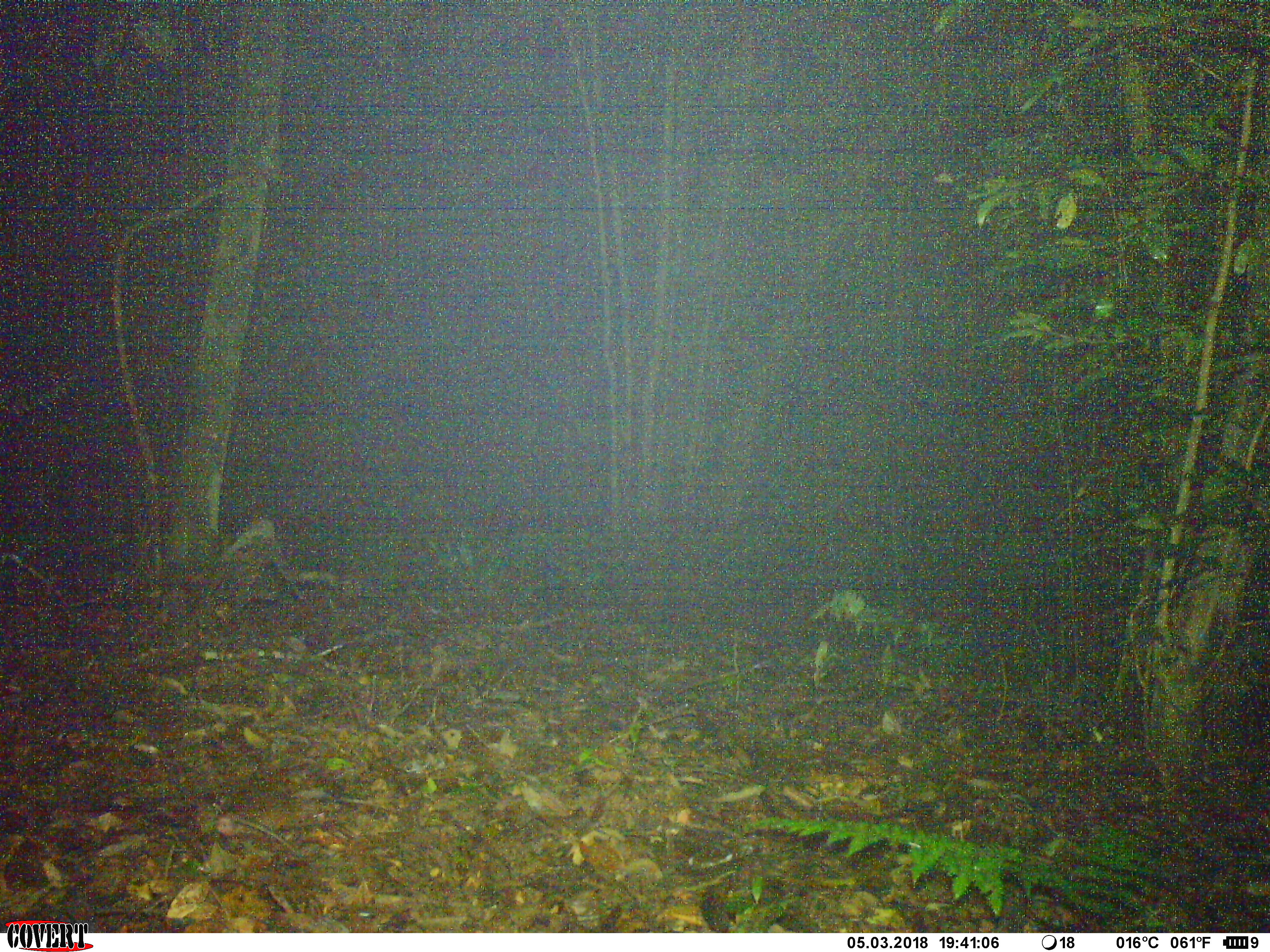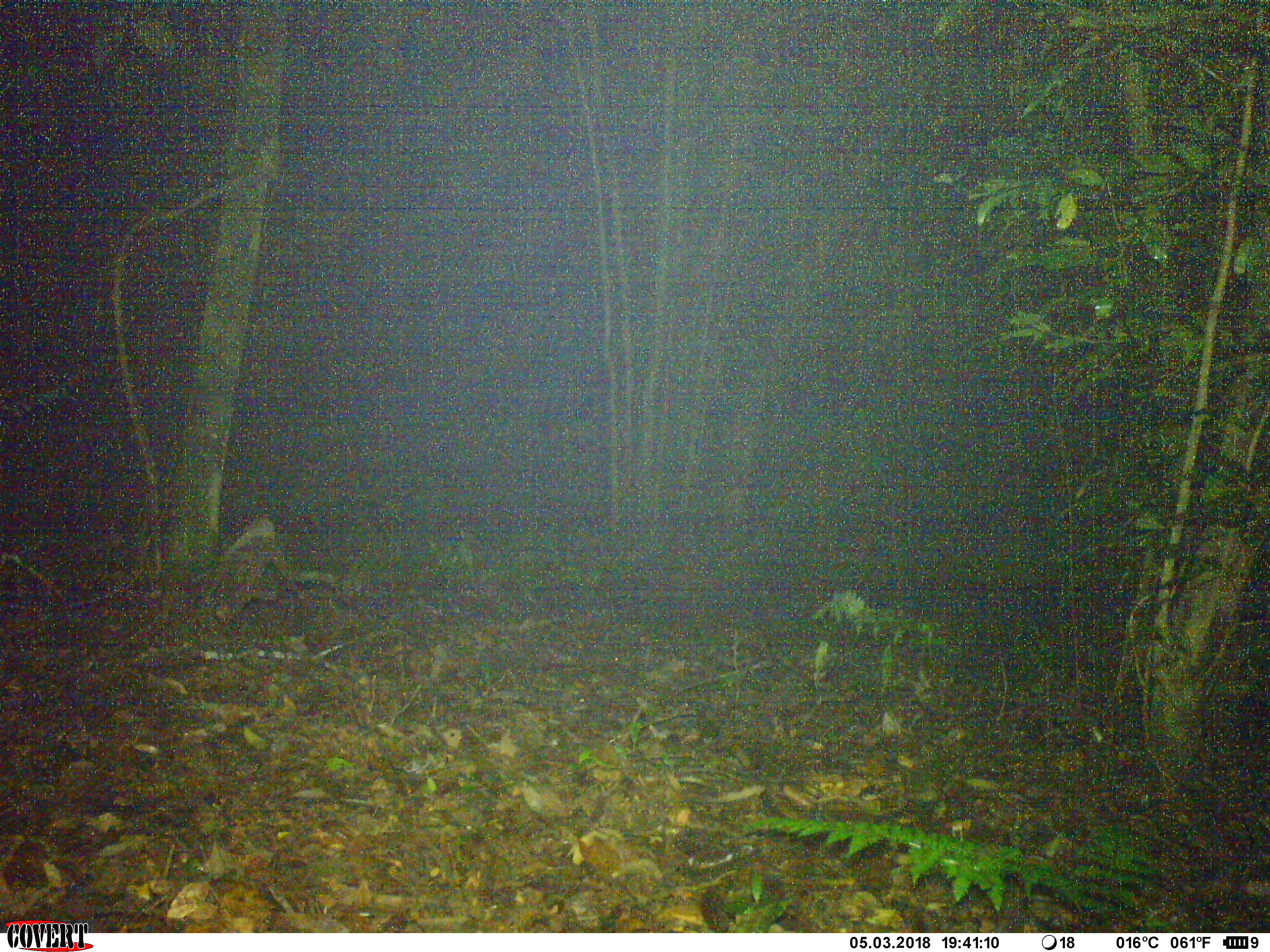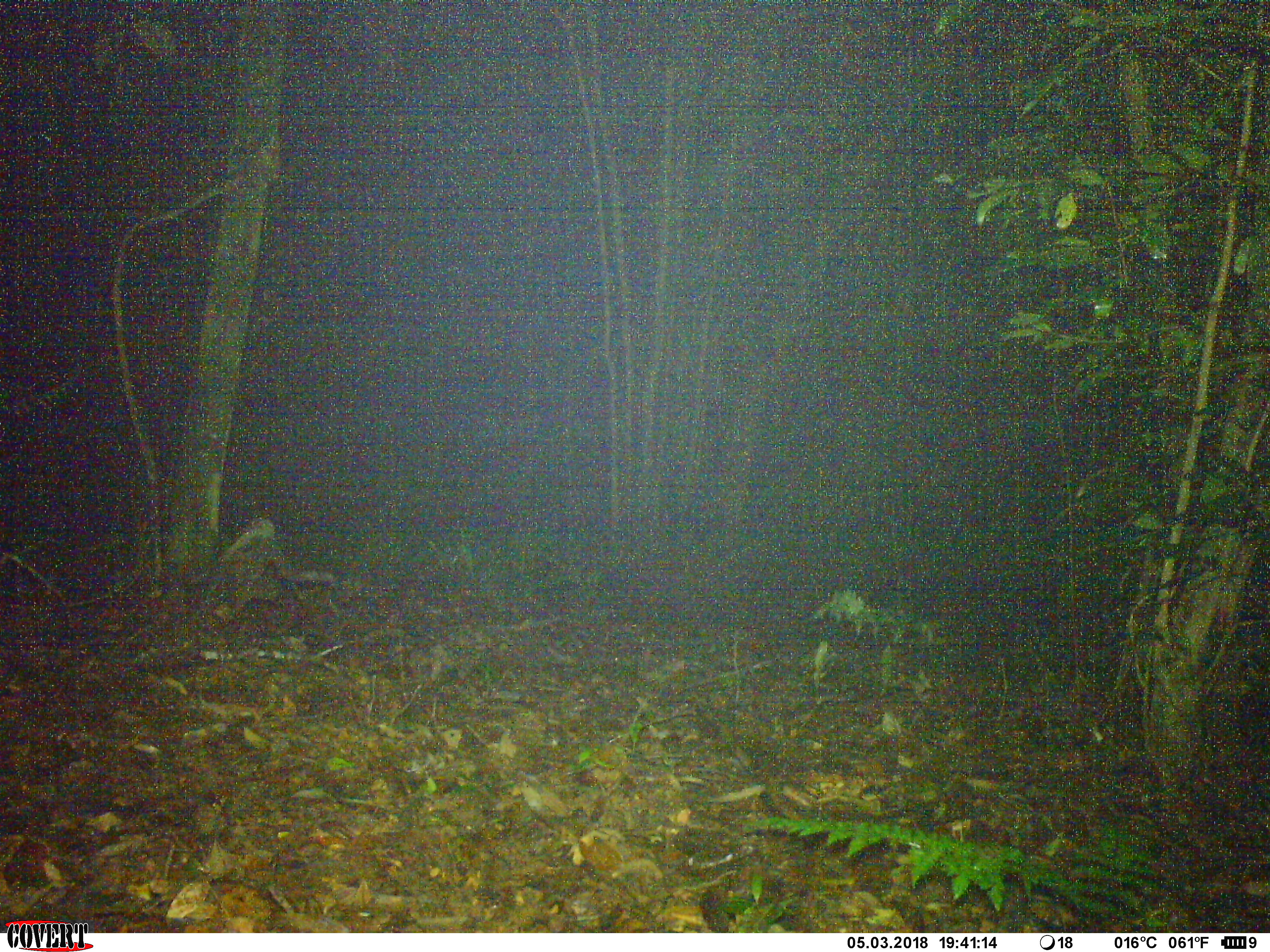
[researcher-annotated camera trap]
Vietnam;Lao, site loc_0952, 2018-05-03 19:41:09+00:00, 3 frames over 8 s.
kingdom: Animalia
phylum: Chordata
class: Mammalia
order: Rodentia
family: Muridae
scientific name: Muridae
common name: old-world mice and rats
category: unidentified murid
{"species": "unidentified murid (old-world mice and rats) (Muridae)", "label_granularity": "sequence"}